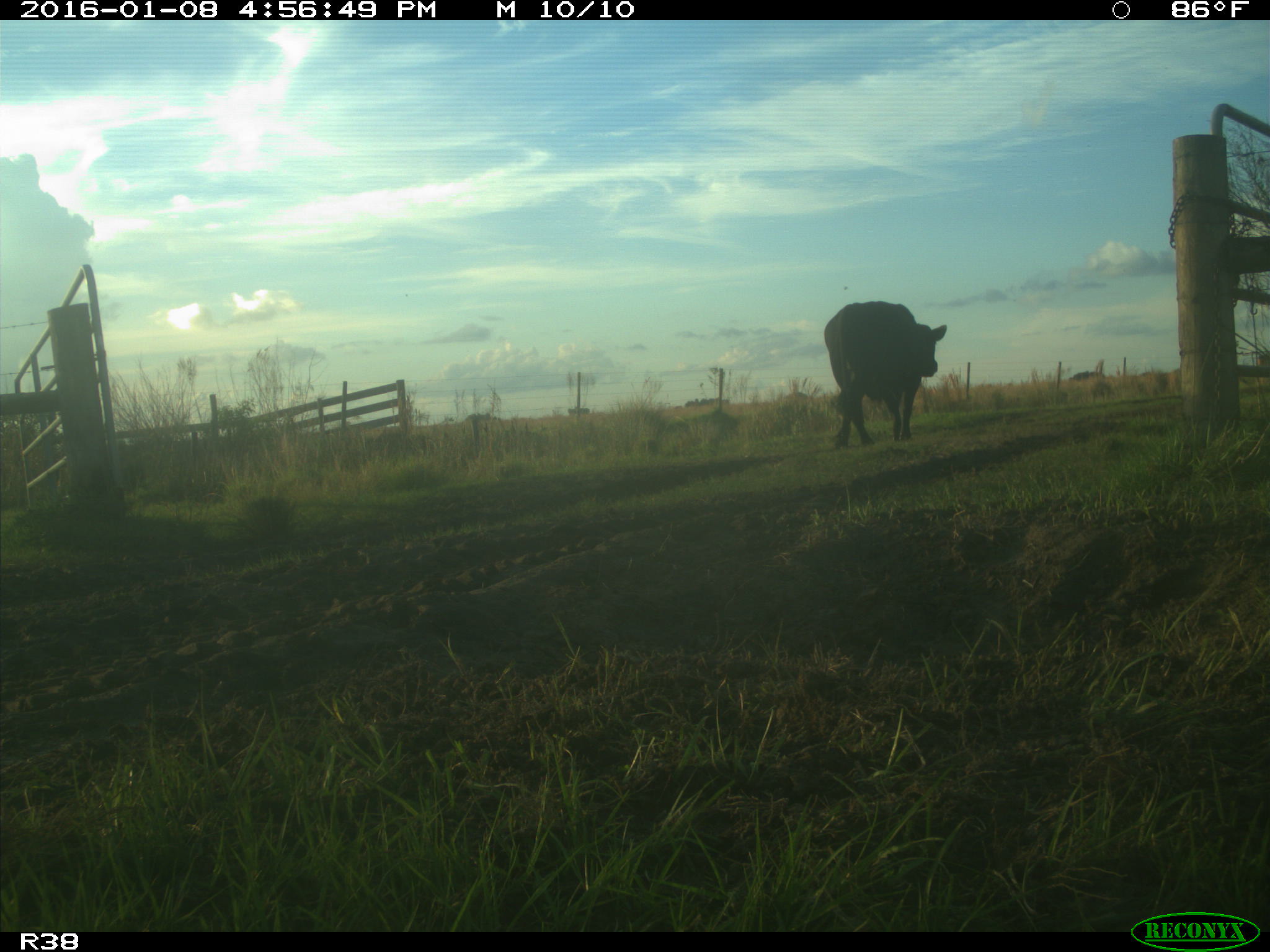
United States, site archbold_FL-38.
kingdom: Animalia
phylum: Chordata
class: Mammalia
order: Artiodactyla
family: Bovidae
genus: Bos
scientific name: Bos taurus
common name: domestic cow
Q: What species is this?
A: Bos taurus (domestic cow).